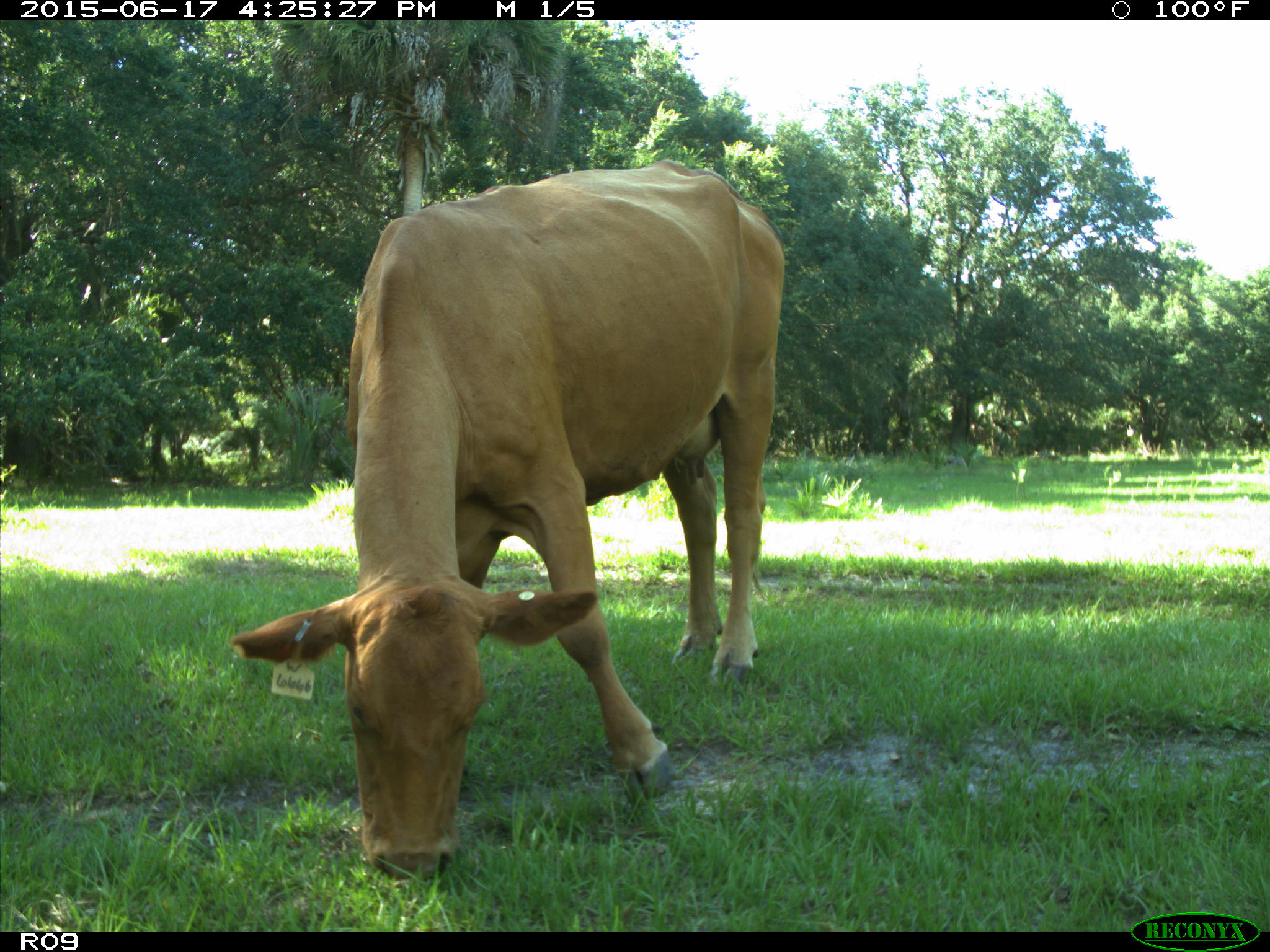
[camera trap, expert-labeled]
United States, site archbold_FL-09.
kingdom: Animalia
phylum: Chordata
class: Mammalia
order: Artiodactyla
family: Bovidae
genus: Bos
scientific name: Bos taurus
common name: domestic cow